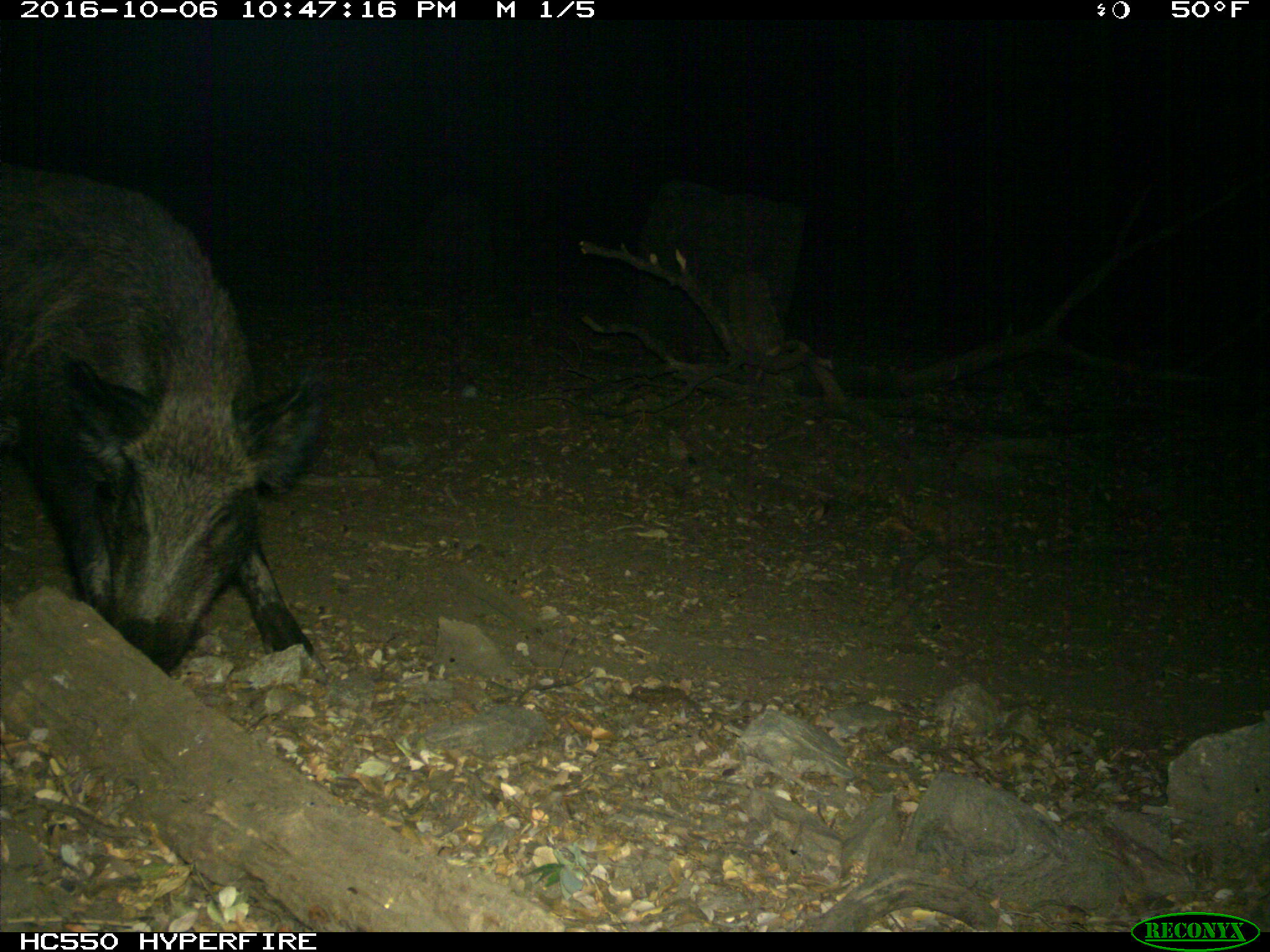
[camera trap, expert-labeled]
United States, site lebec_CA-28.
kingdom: Animalia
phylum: Chordata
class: Mammalia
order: Artiodactyla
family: Suidae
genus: Sus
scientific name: Sus scrofa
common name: wild boar